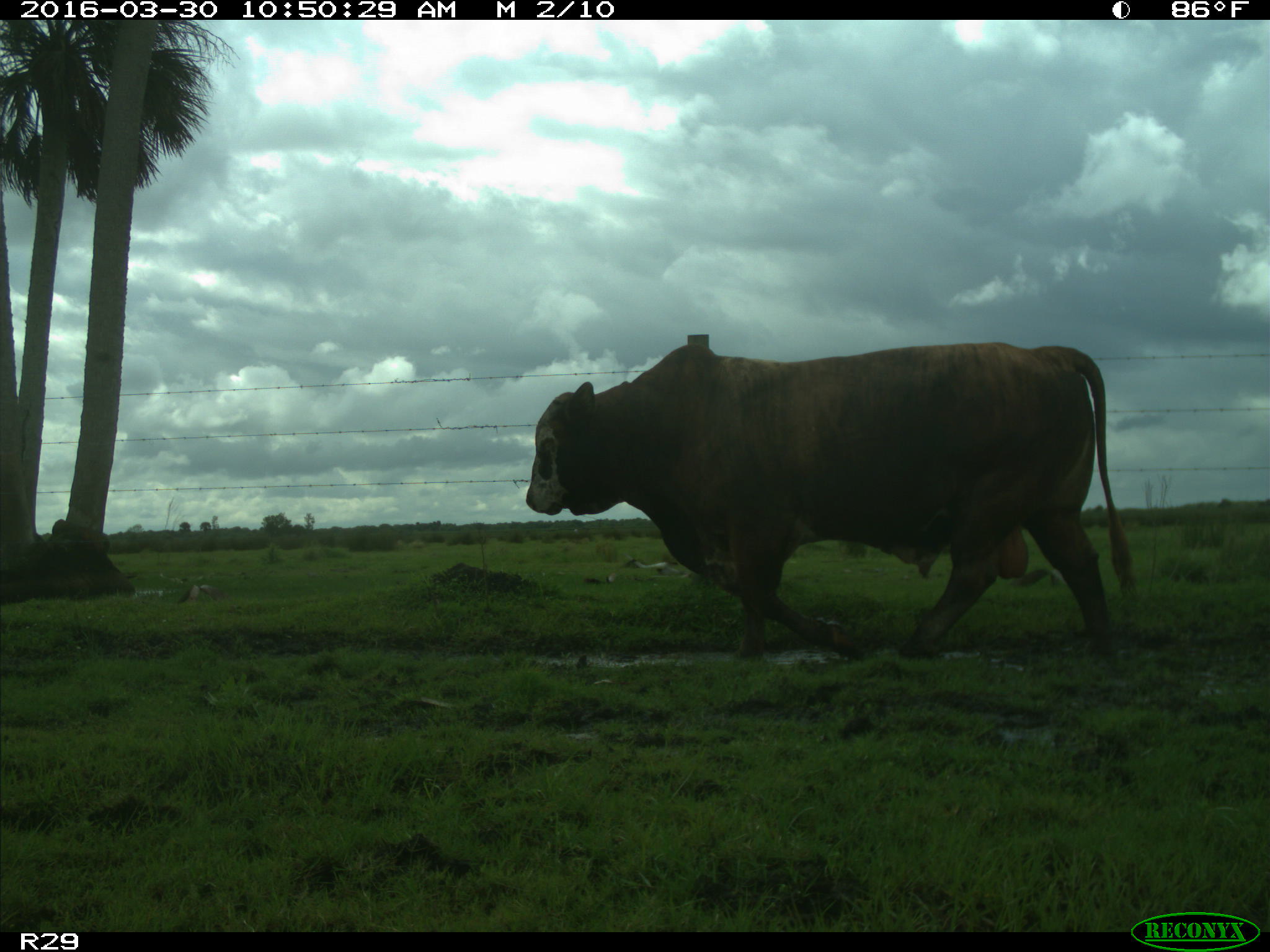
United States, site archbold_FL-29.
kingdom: Animalia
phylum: Chordata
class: Mammalia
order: Artiodactyla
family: Bovidae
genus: Bos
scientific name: Bos taurus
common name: domestic cow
Bos taurus (domestic cow).